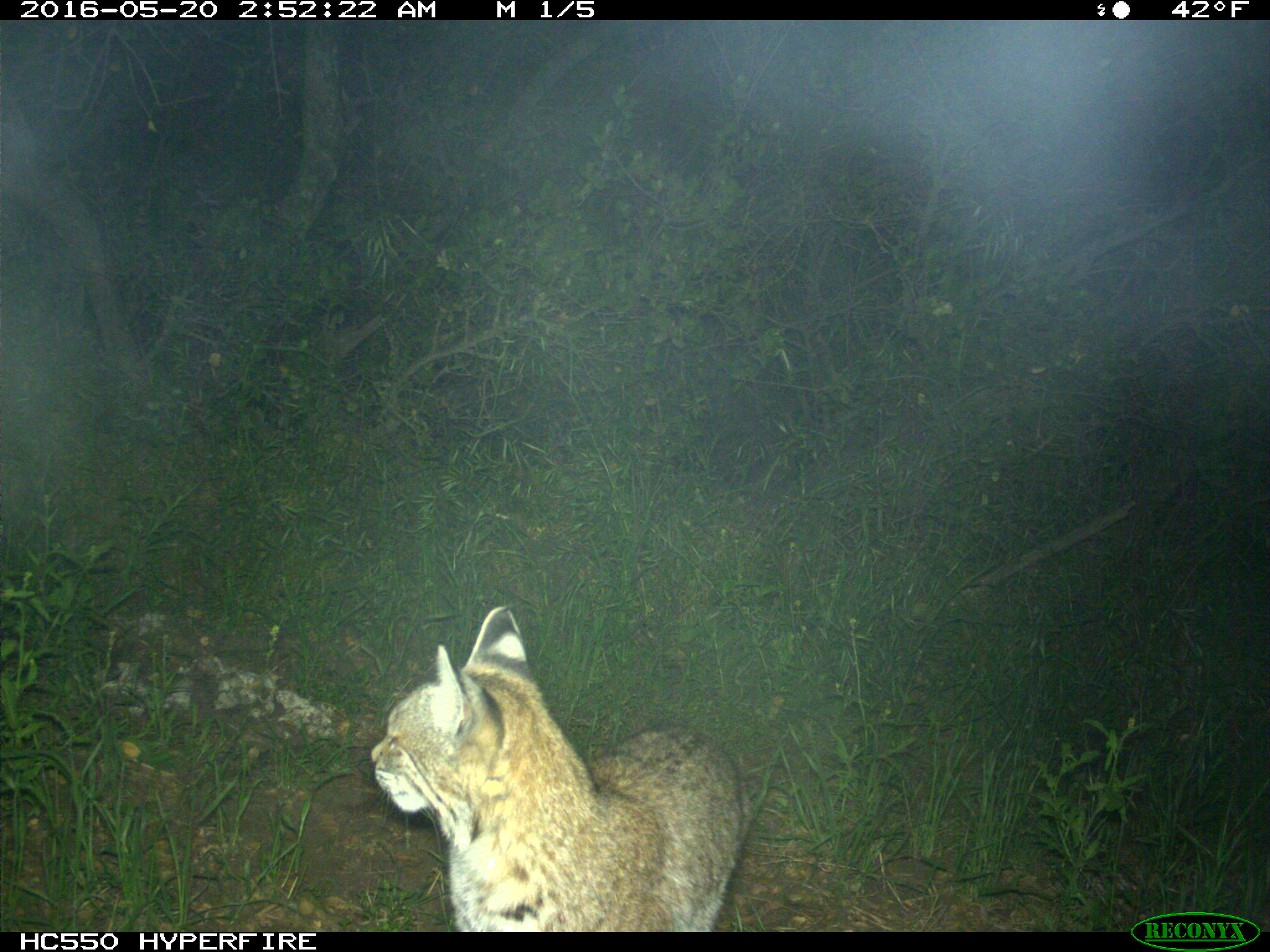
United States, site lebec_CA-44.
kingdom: Animalia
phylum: Chordata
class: Mammalia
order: Carnivora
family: Felidae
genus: Lynx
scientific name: Lynx rufus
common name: bobcat